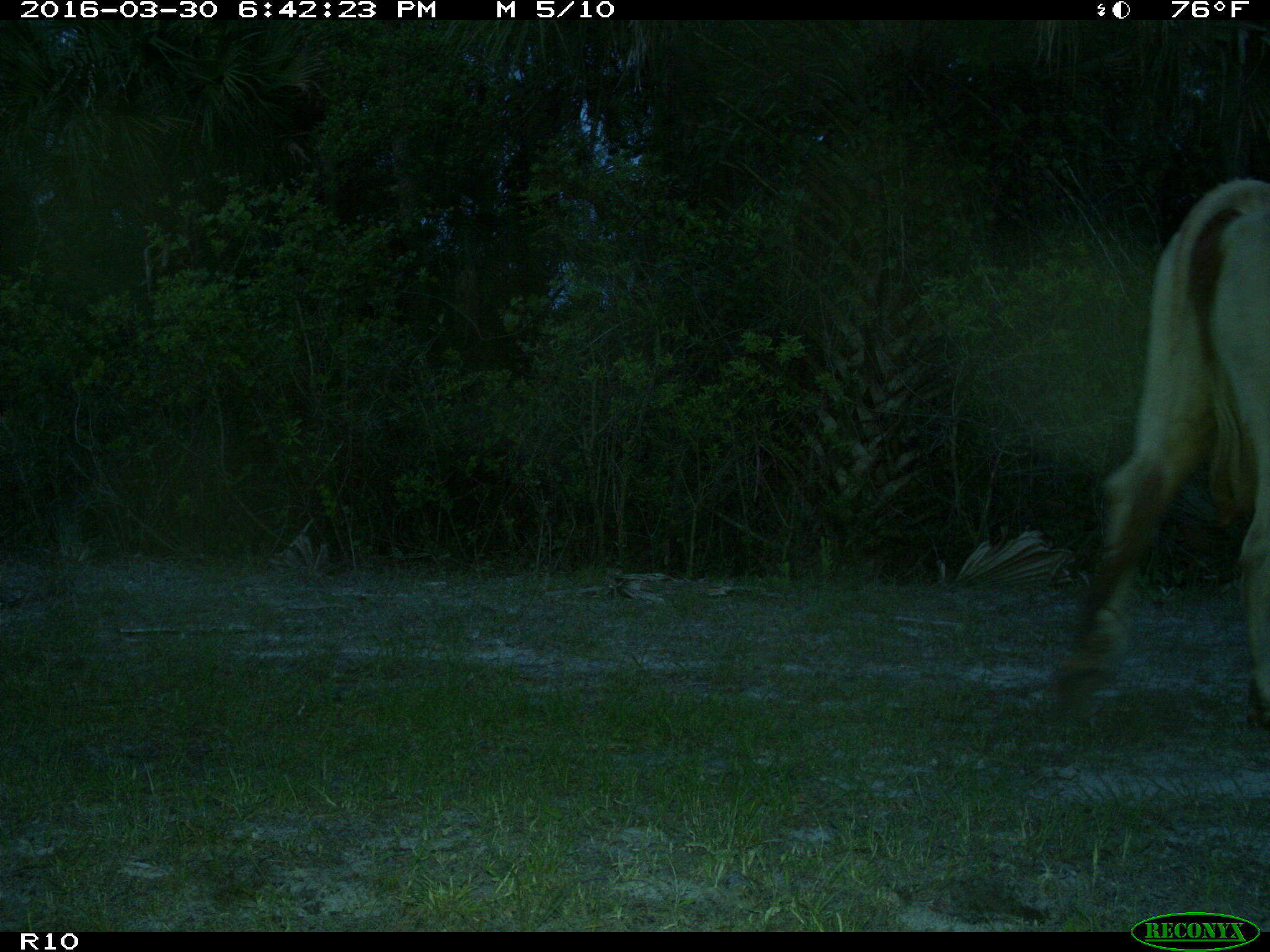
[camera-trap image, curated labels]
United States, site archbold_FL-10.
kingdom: Animalia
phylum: Chordata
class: Mammalia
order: Artiodactyla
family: Bovidae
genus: Bos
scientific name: Bos taurus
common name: domestic cow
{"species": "Bos taurus (domestic cow)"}